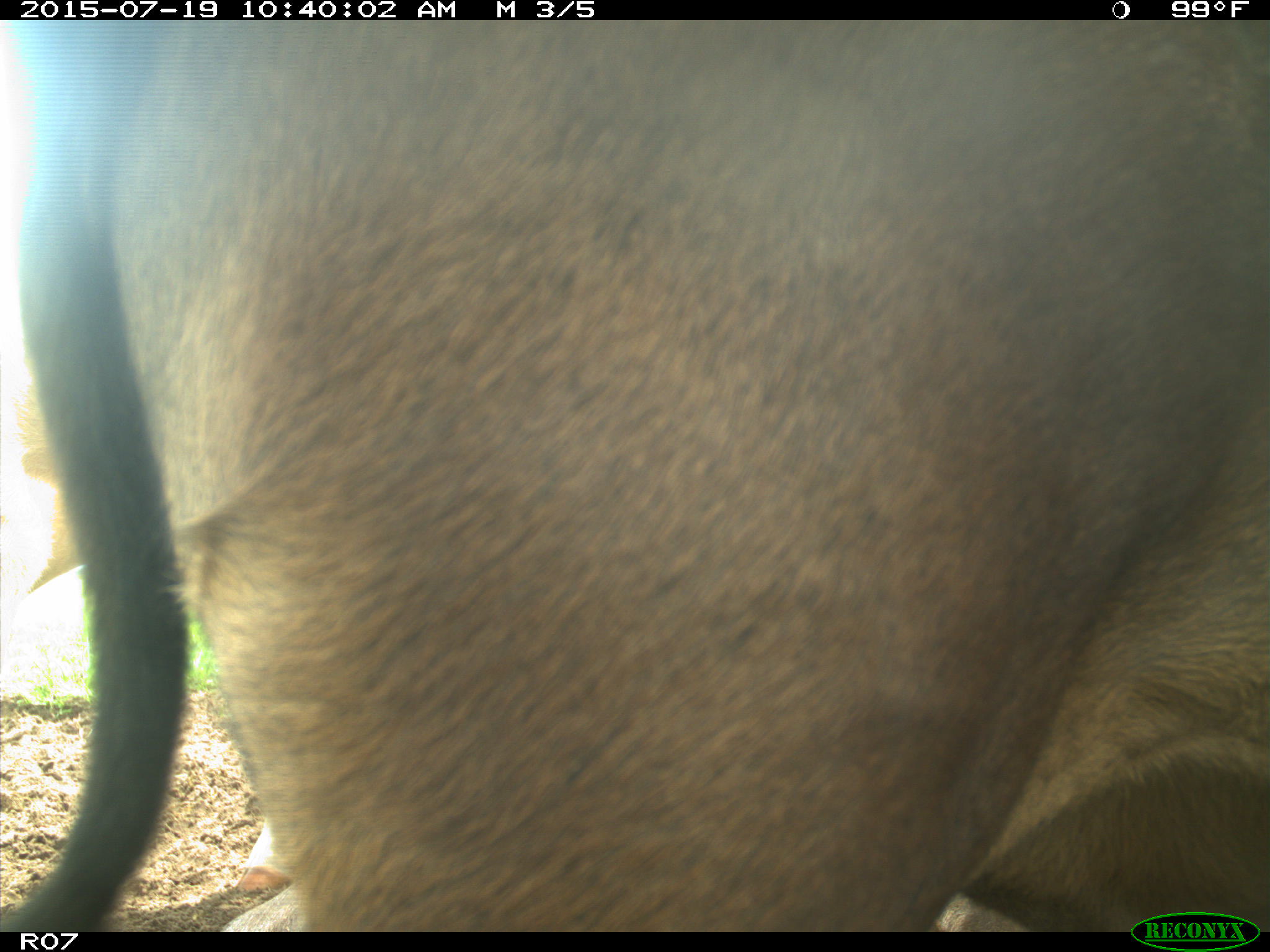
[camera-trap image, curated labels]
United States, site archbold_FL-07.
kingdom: Animalia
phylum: Chordata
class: Mammalia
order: Artiodactyla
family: Bovidae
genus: Bos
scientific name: Bos taurus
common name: domestic cow